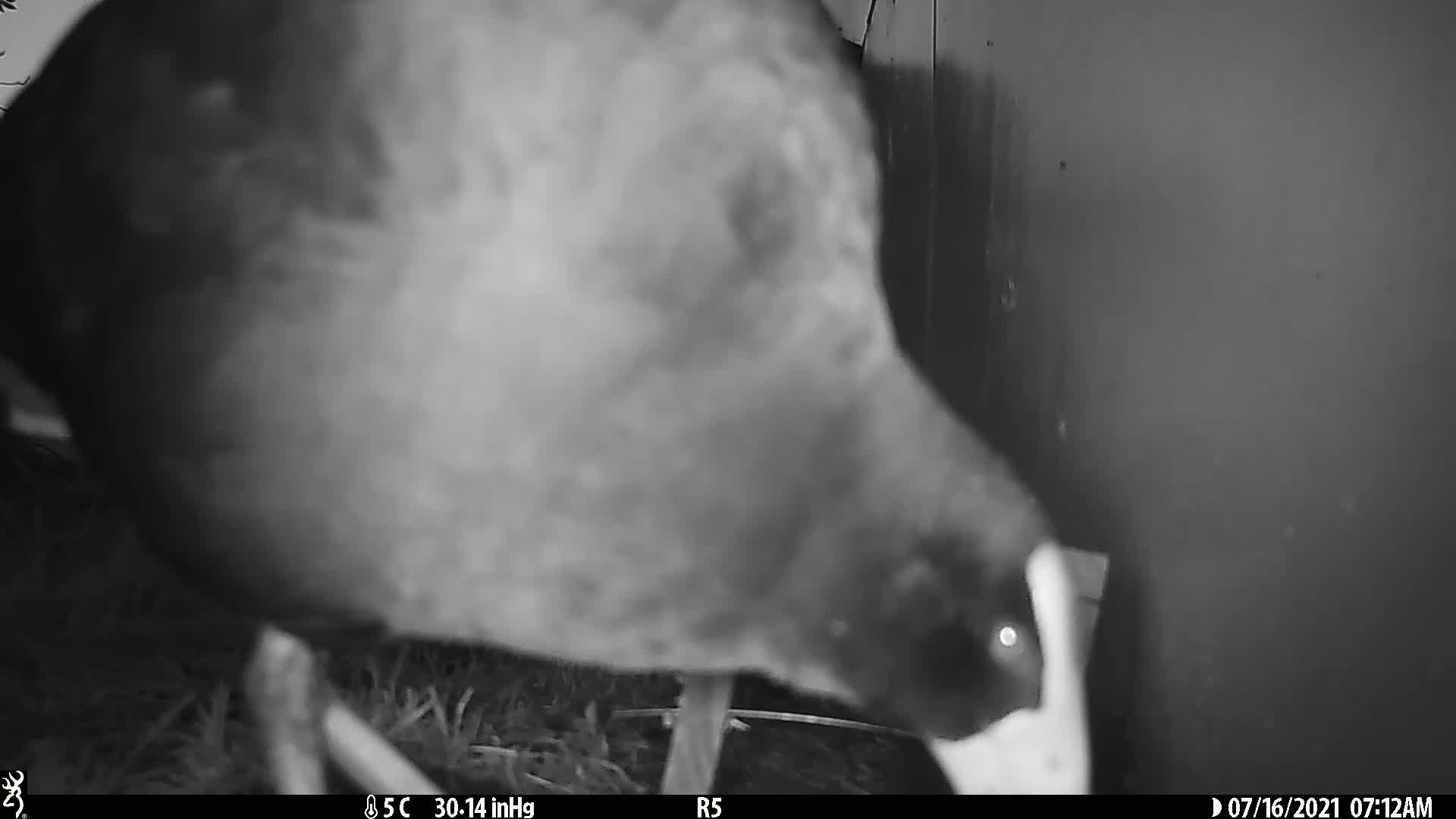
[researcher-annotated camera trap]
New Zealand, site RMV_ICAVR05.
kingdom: Animalia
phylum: Chordata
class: Aves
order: Gruiformes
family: Rallidae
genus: Porphyrio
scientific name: Porphyrio melanotus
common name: australasian swamphen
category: pukeko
Pukeko (australasian swamphen) (Porphyrio melanotus).